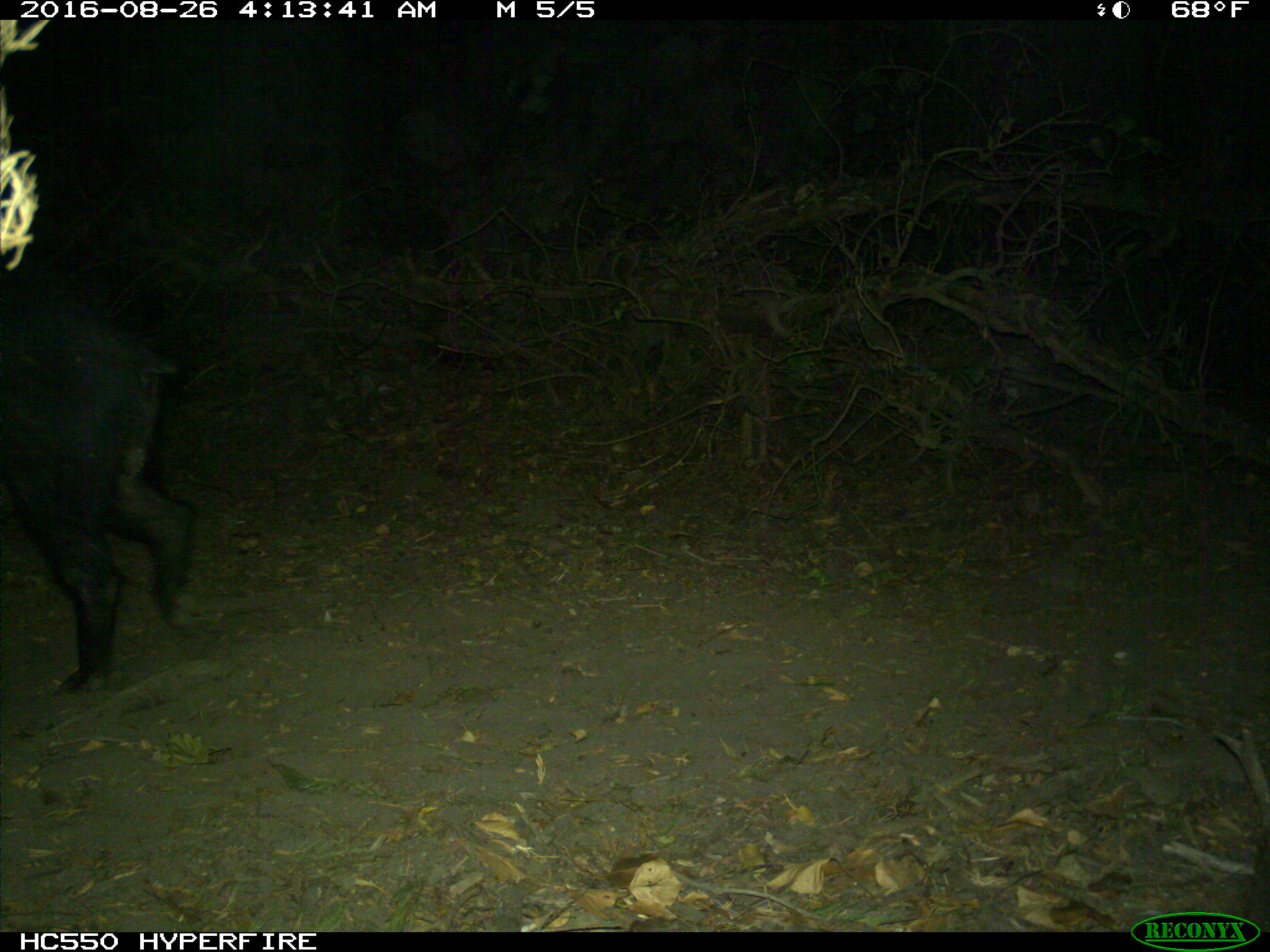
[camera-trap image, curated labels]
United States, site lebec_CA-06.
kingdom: Animalia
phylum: Chordata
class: Mammalia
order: Artiodactyla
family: Suidae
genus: Sus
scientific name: Sus scrofa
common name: wild boar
Sus scrofa (wild boar).